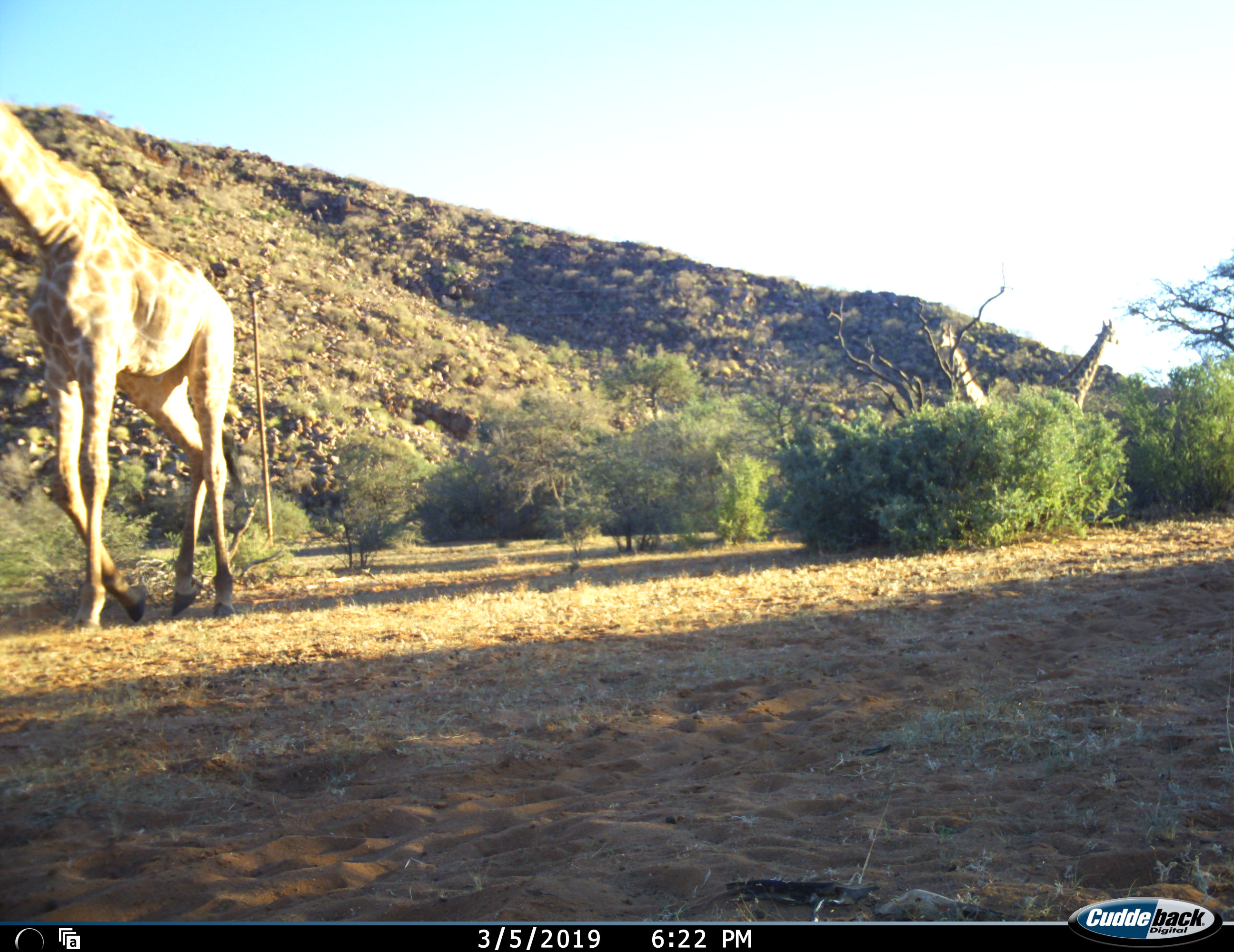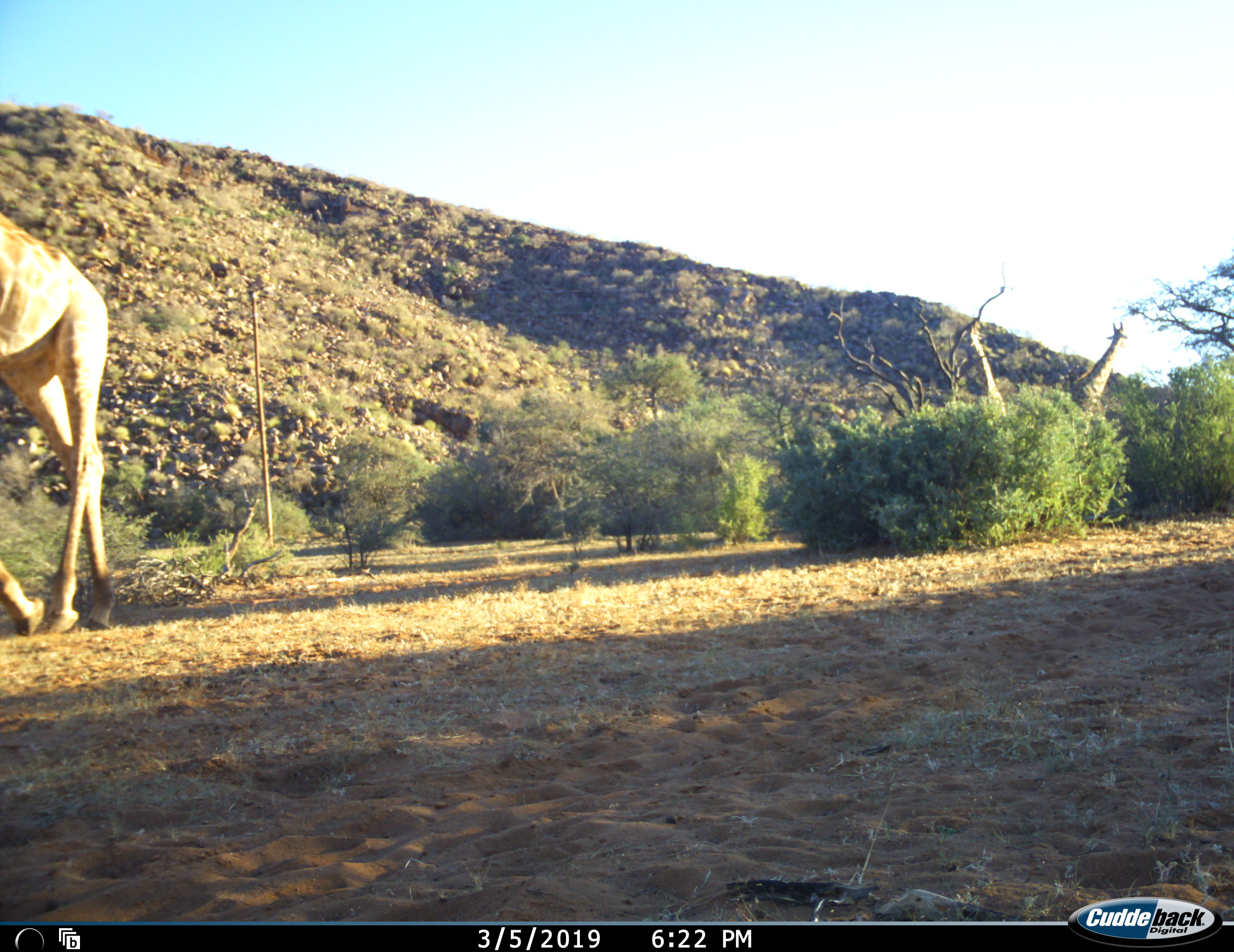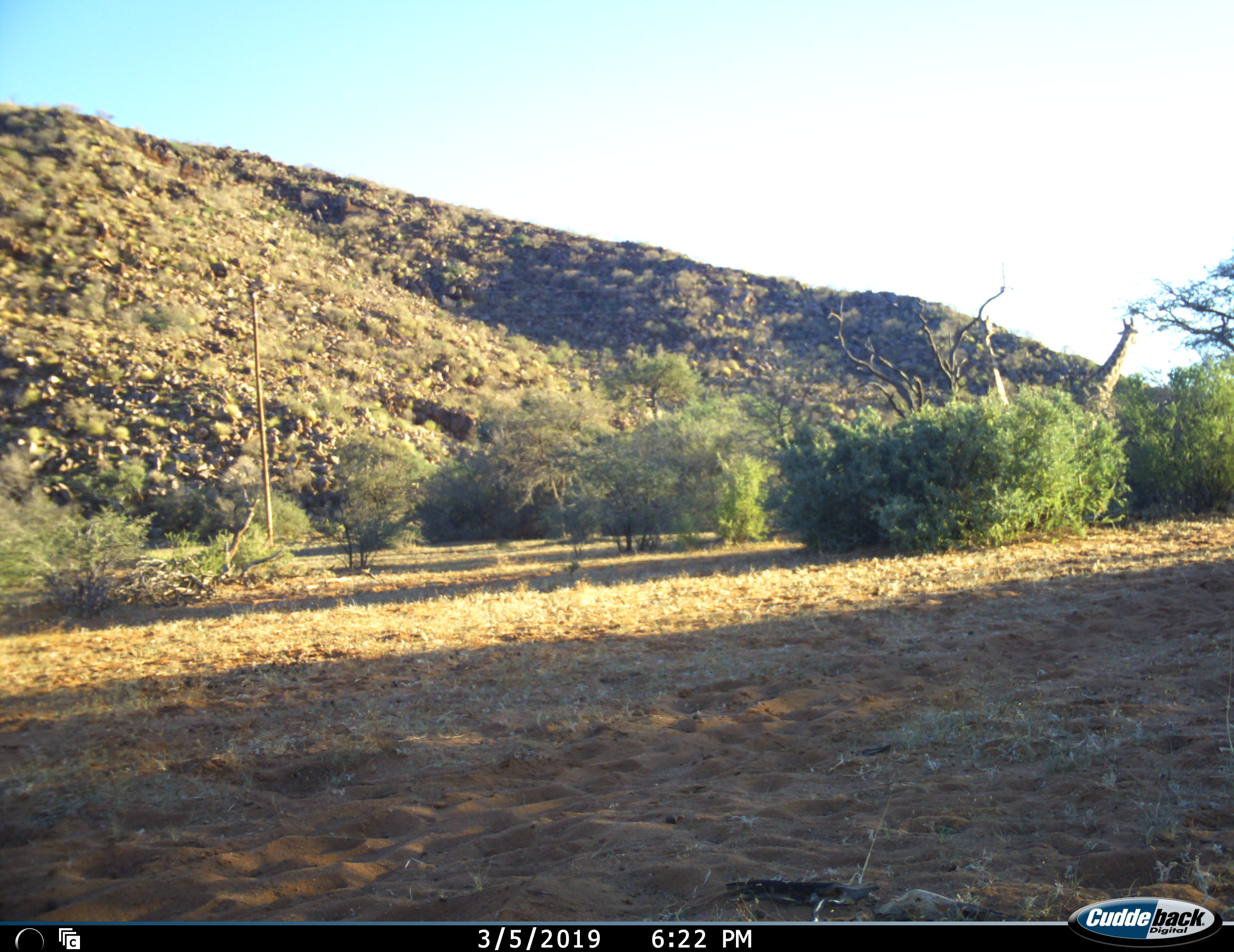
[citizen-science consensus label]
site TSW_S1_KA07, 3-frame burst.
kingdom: Animalia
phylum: Chordata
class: Mammalia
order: Artiodactyla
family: Giraffidae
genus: Giraffa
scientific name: Giraffa camelopardalis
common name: giraffe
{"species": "giraffe (Giraffa camelopardalis)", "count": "3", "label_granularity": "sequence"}